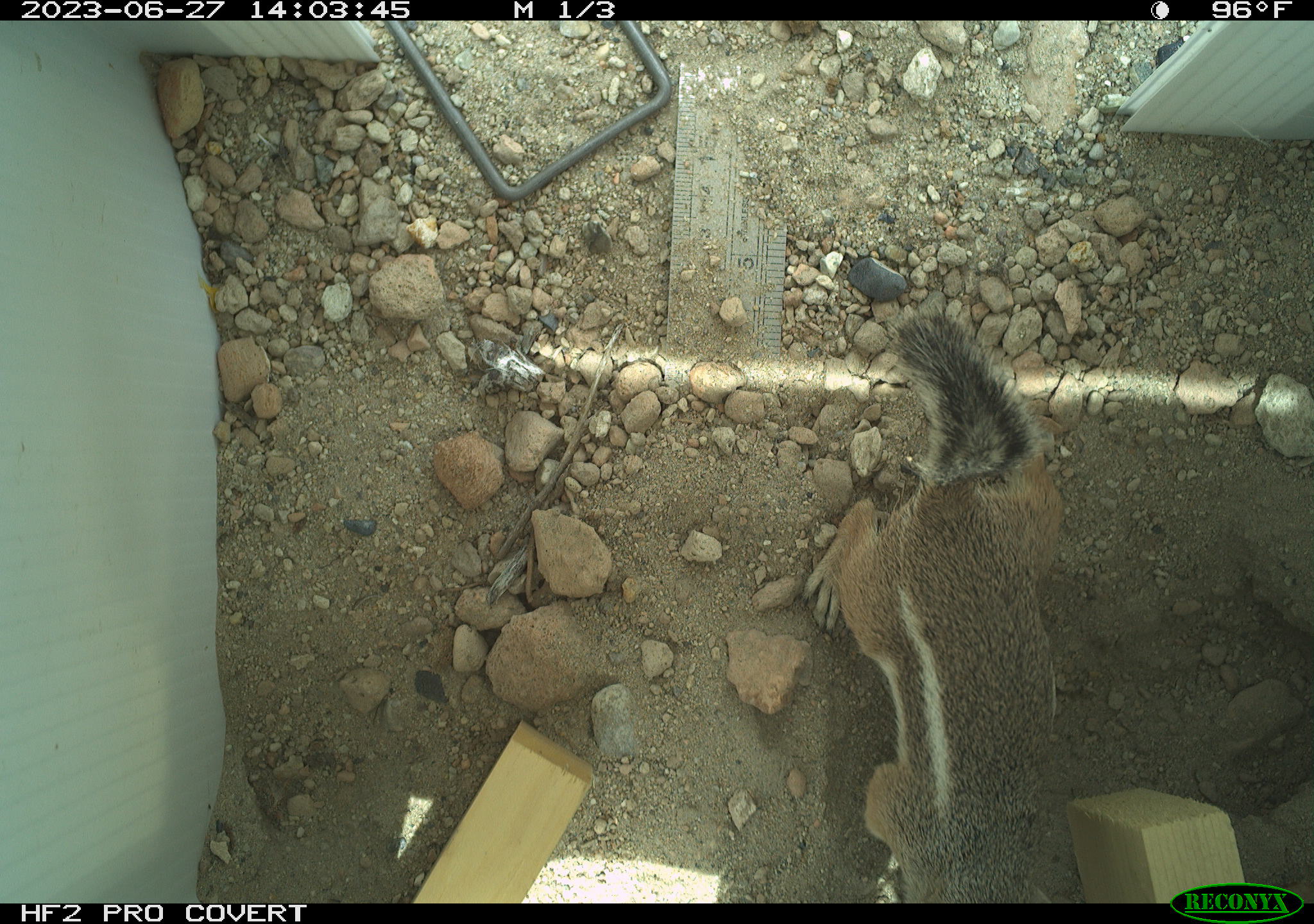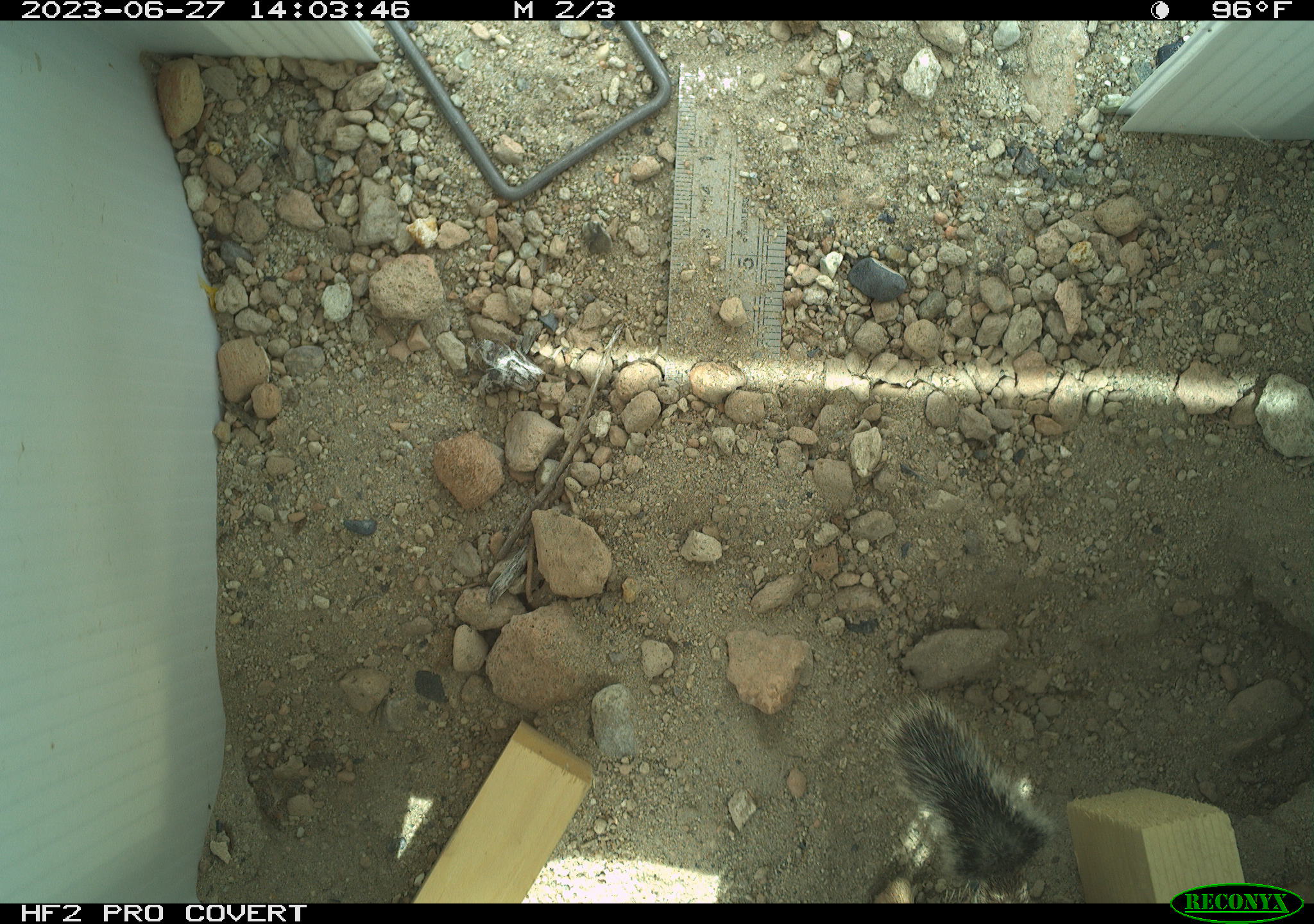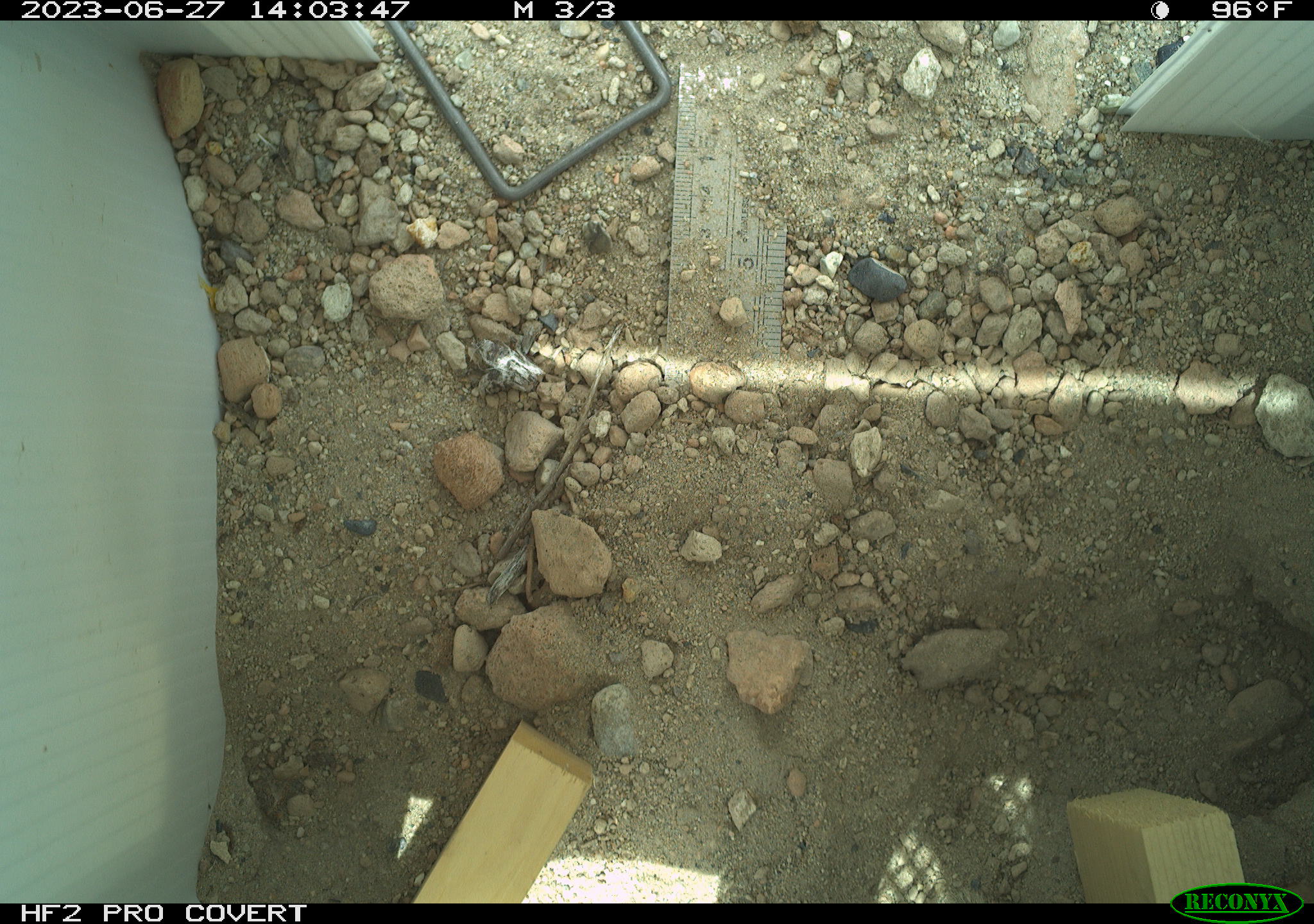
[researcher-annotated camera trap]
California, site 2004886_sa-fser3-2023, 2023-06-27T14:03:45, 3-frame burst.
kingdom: Animalia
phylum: Chordata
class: Mammalia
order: Rodentia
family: Sciuridae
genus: Ammospermophilus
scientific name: Ammospermophilus leucurus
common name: white-tailed antelope squirrel